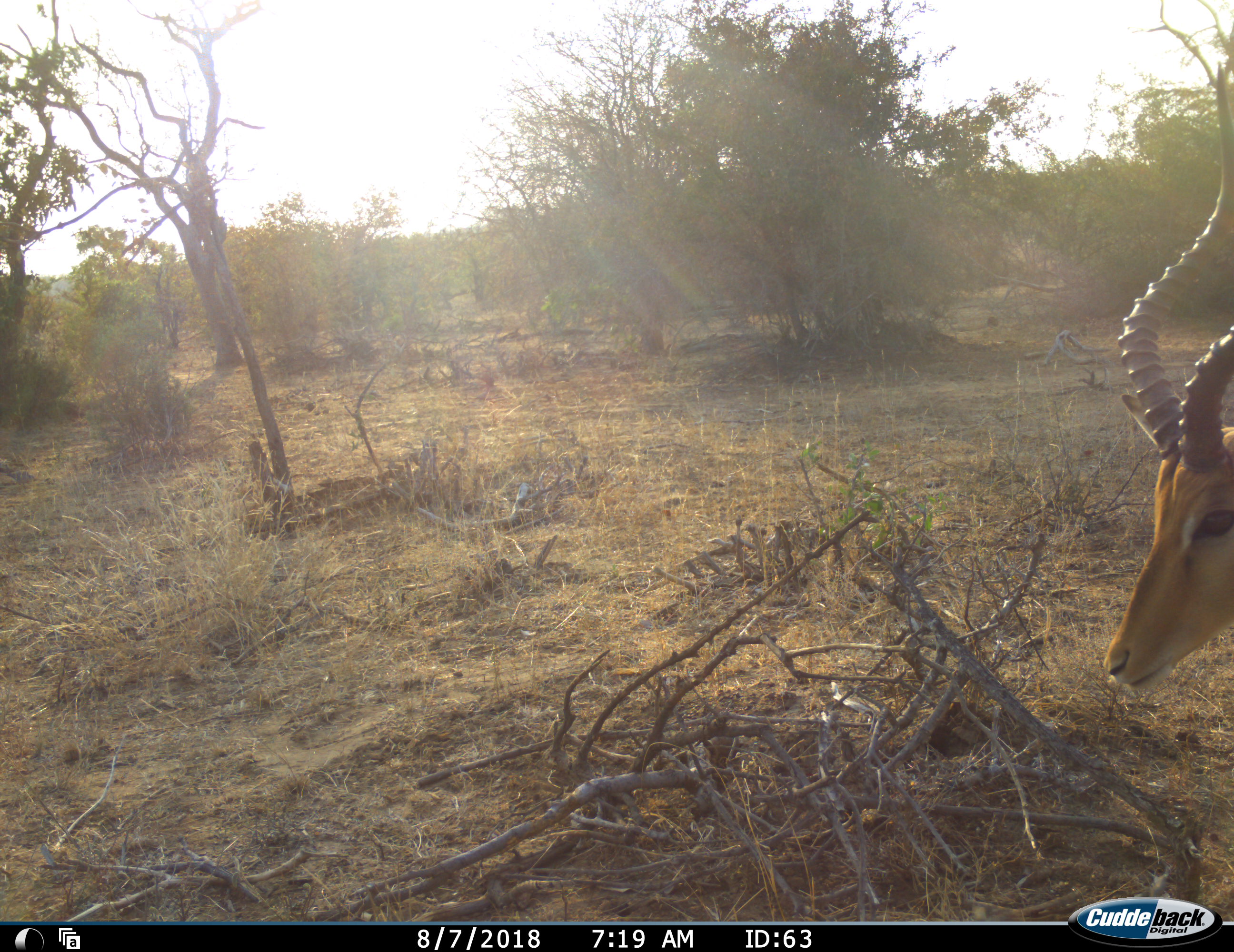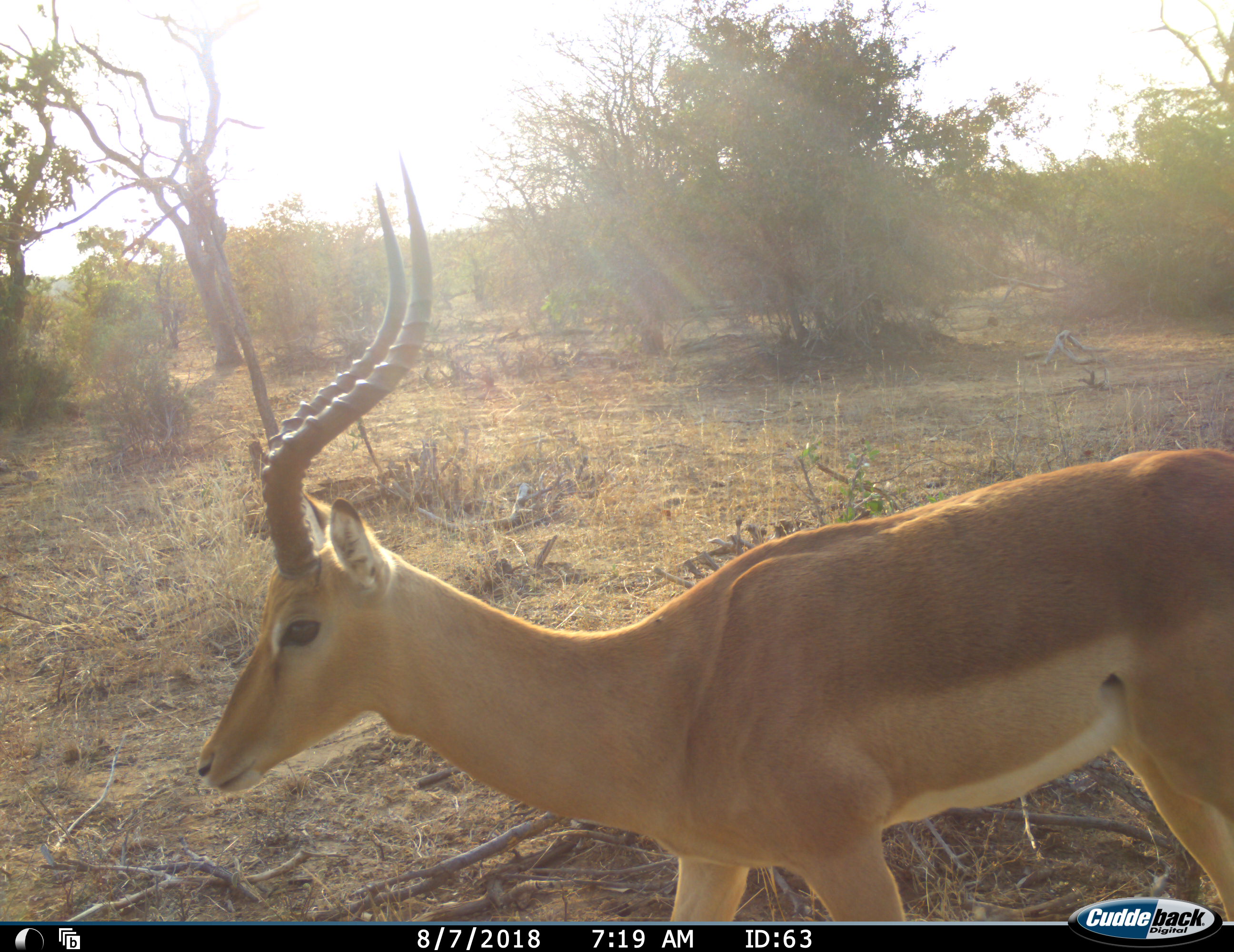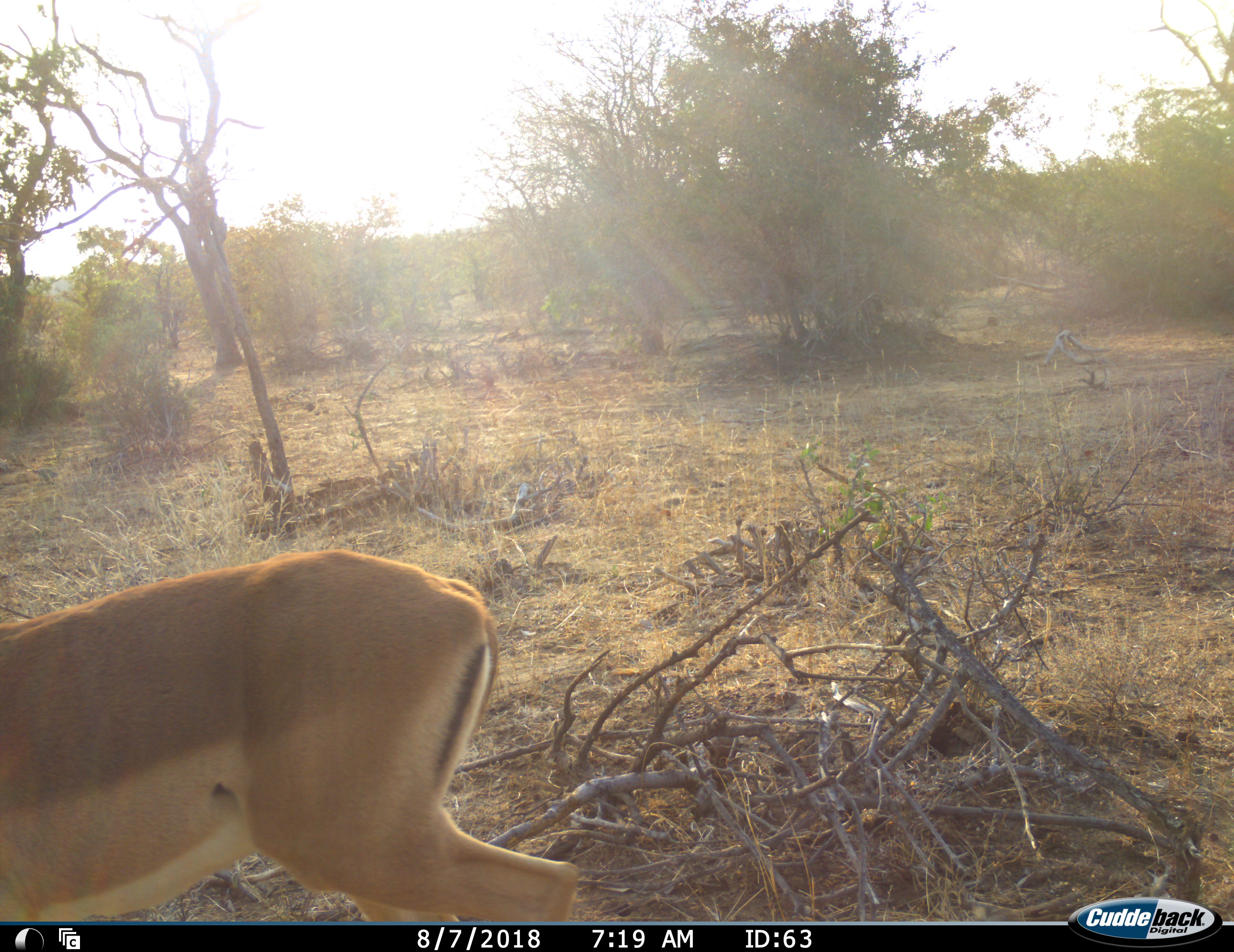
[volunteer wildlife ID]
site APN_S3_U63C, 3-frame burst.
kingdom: Animalia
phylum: Chordata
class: Mammalia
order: Artiodactyla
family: Bovidae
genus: Aepyceros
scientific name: Aepyceros melampus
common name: impala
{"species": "impala (Aepyceros melampus)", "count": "1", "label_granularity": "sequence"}